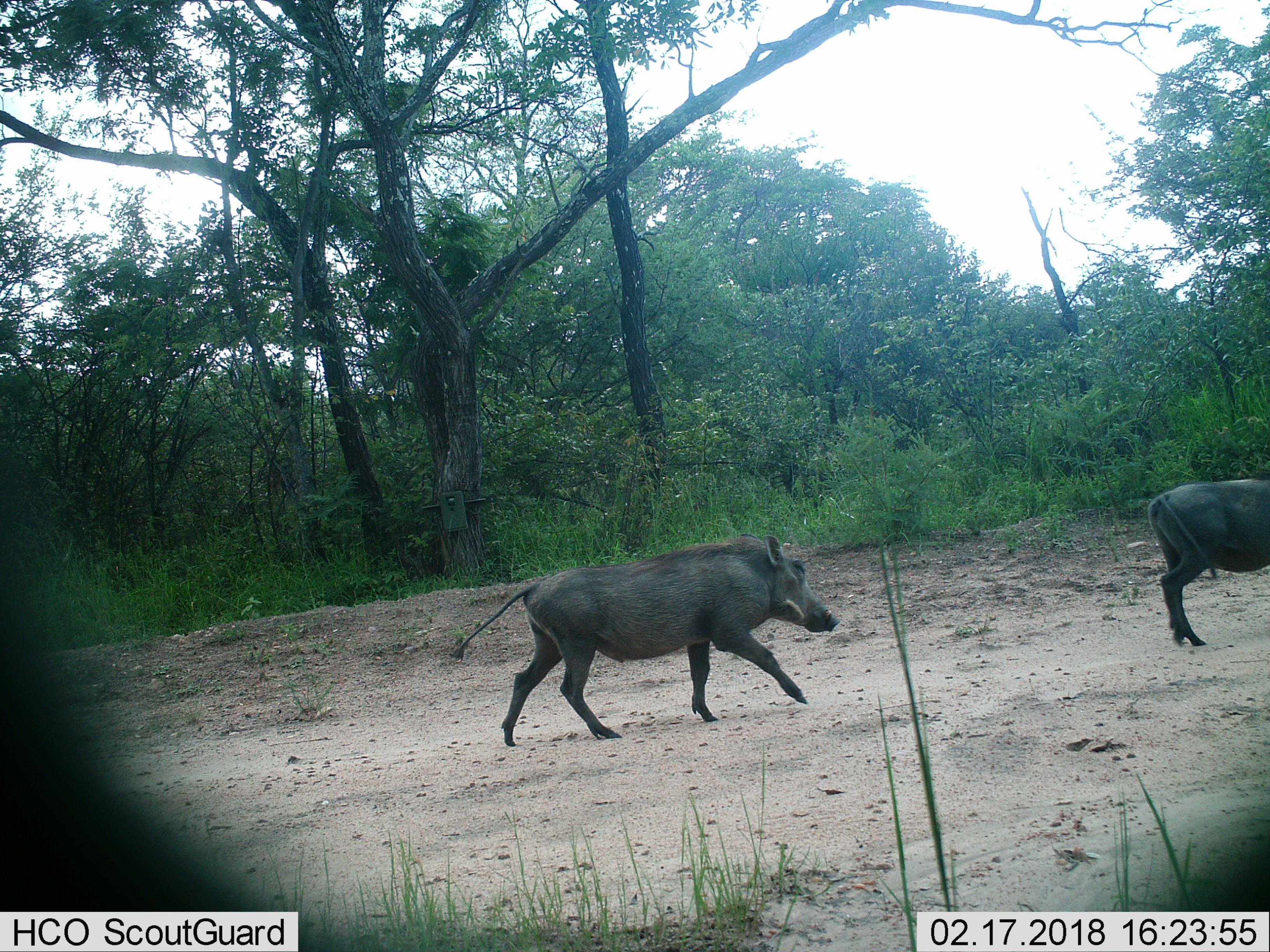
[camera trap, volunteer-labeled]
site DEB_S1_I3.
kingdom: Animalia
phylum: Chordata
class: Mammalia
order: Artiodactyla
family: Suidae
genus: Phacochoerus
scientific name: Phacochoerus africanus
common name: warthog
Warthog (Phacochoerus africanus), count 2. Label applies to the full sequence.